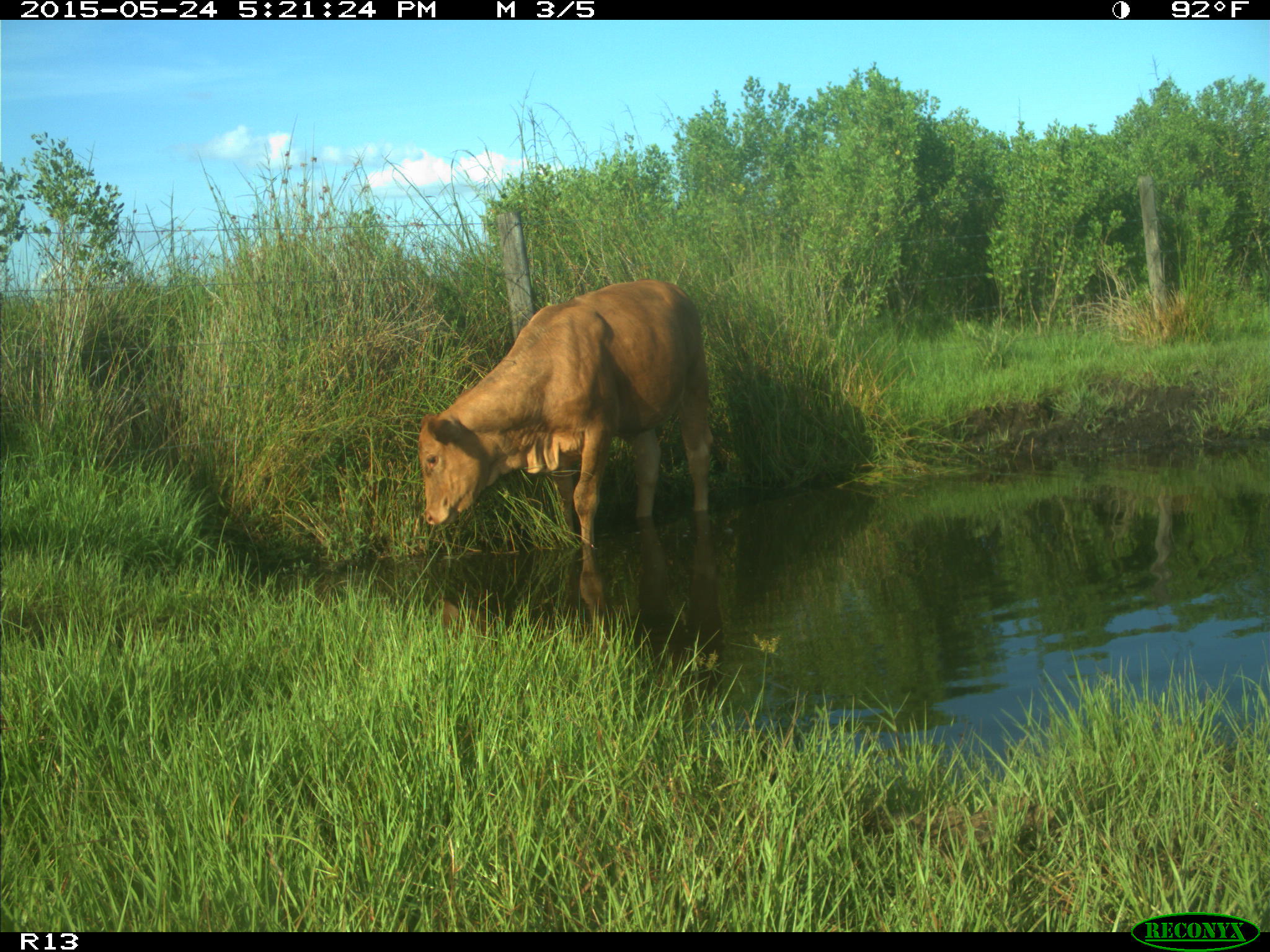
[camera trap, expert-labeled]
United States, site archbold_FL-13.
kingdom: Animalia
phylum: Chordata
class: Mammalia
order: Artiodactyla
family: Bovidae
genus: Bos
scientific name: Bos taurus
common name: domestic cow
Bos taurus (domestic cow).